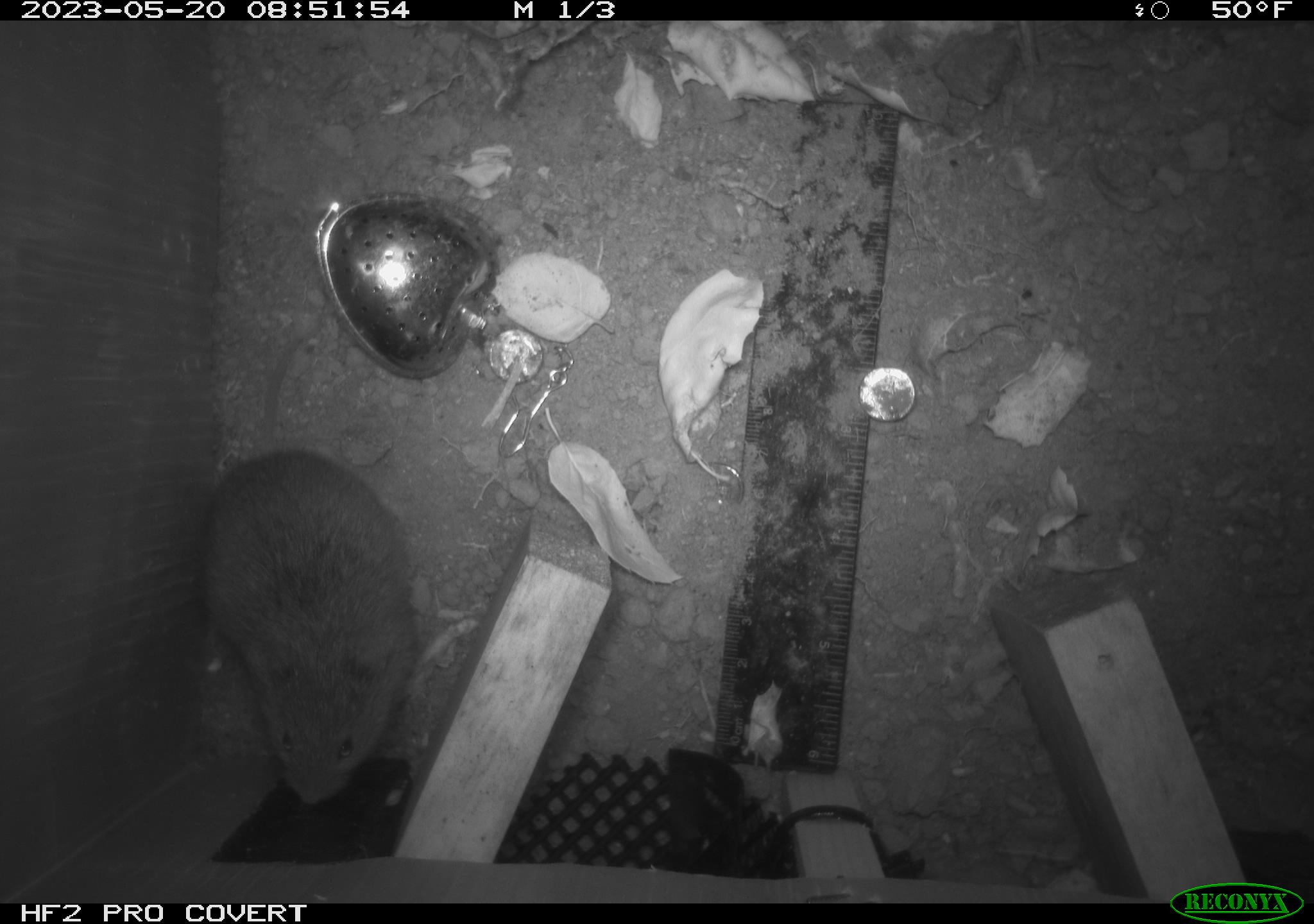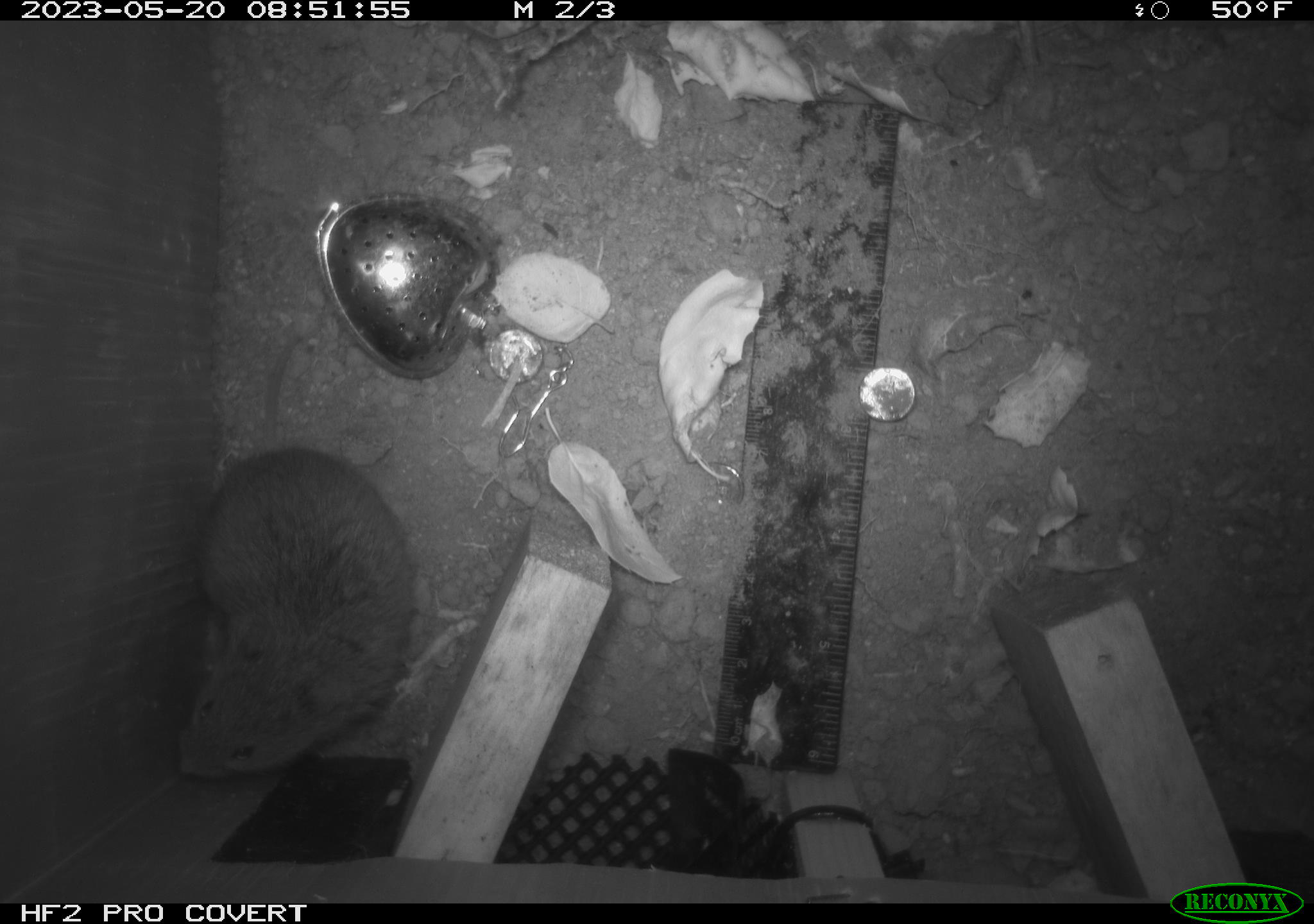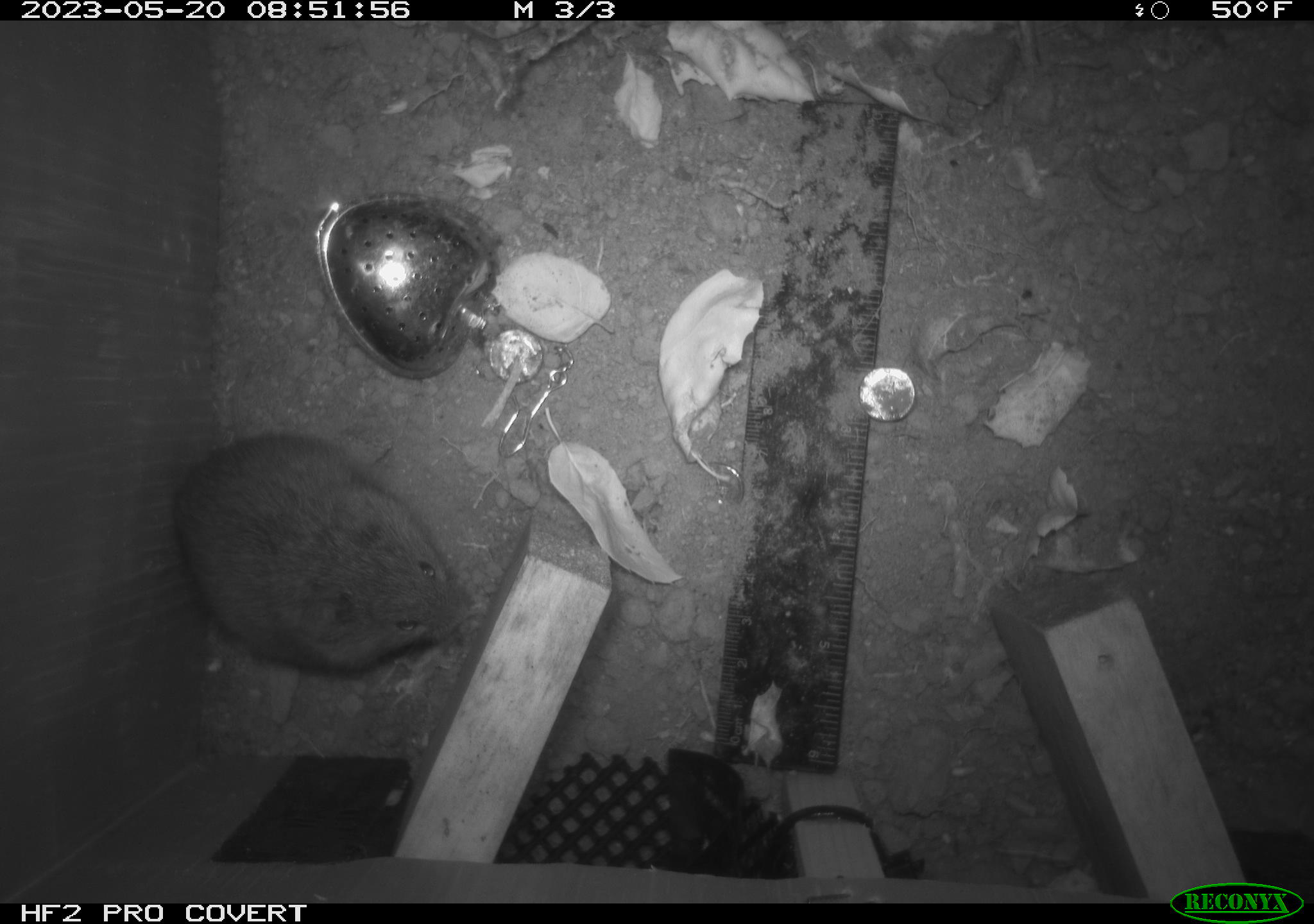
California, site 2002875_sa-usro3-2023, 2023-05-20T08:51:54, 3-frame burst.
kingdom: Animalia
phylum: Chordata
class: Mammalia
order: Rodentia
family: Cricetidae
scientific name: Arvicolinae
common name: voles, lemmings, and muskrats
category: arvicolinae subfamily